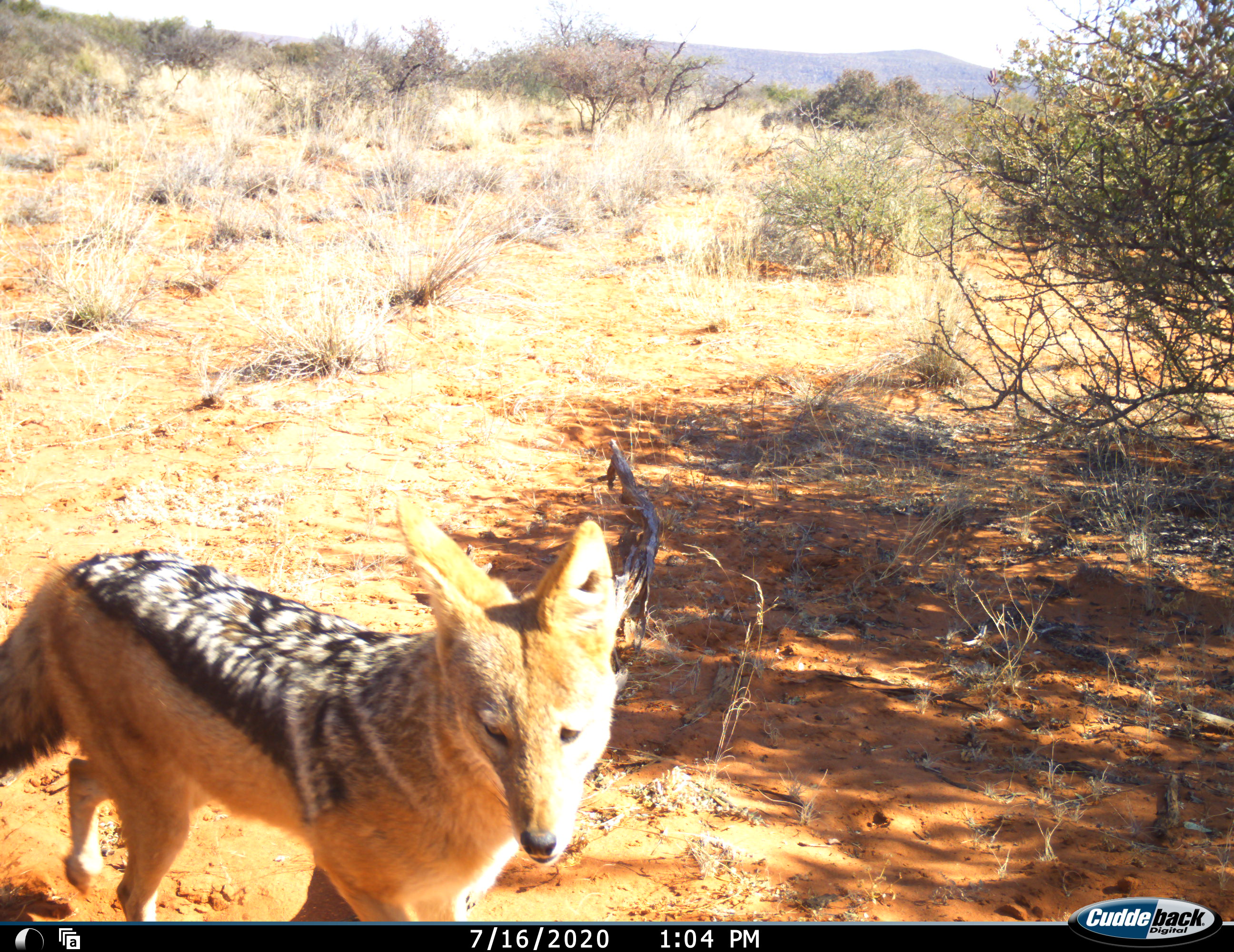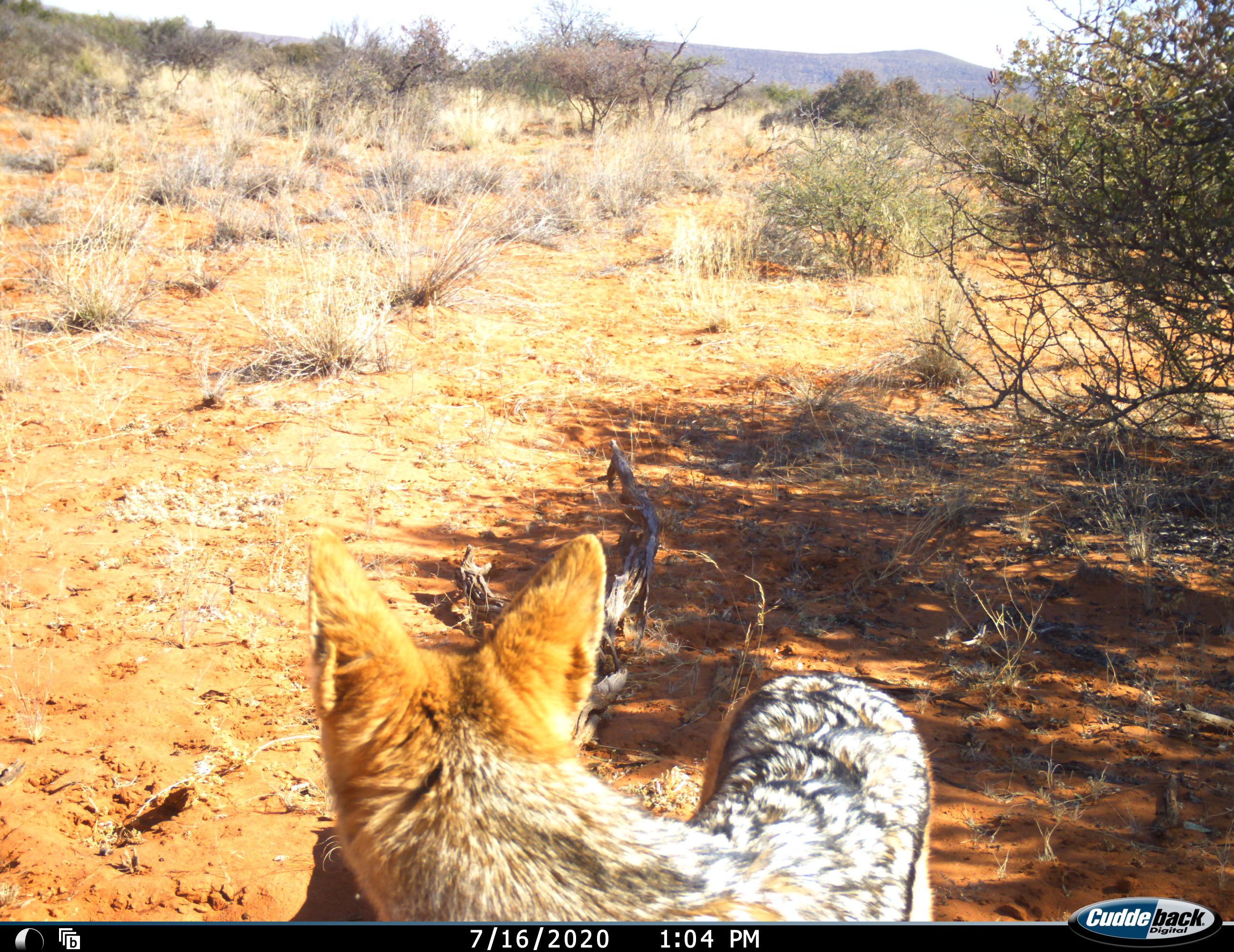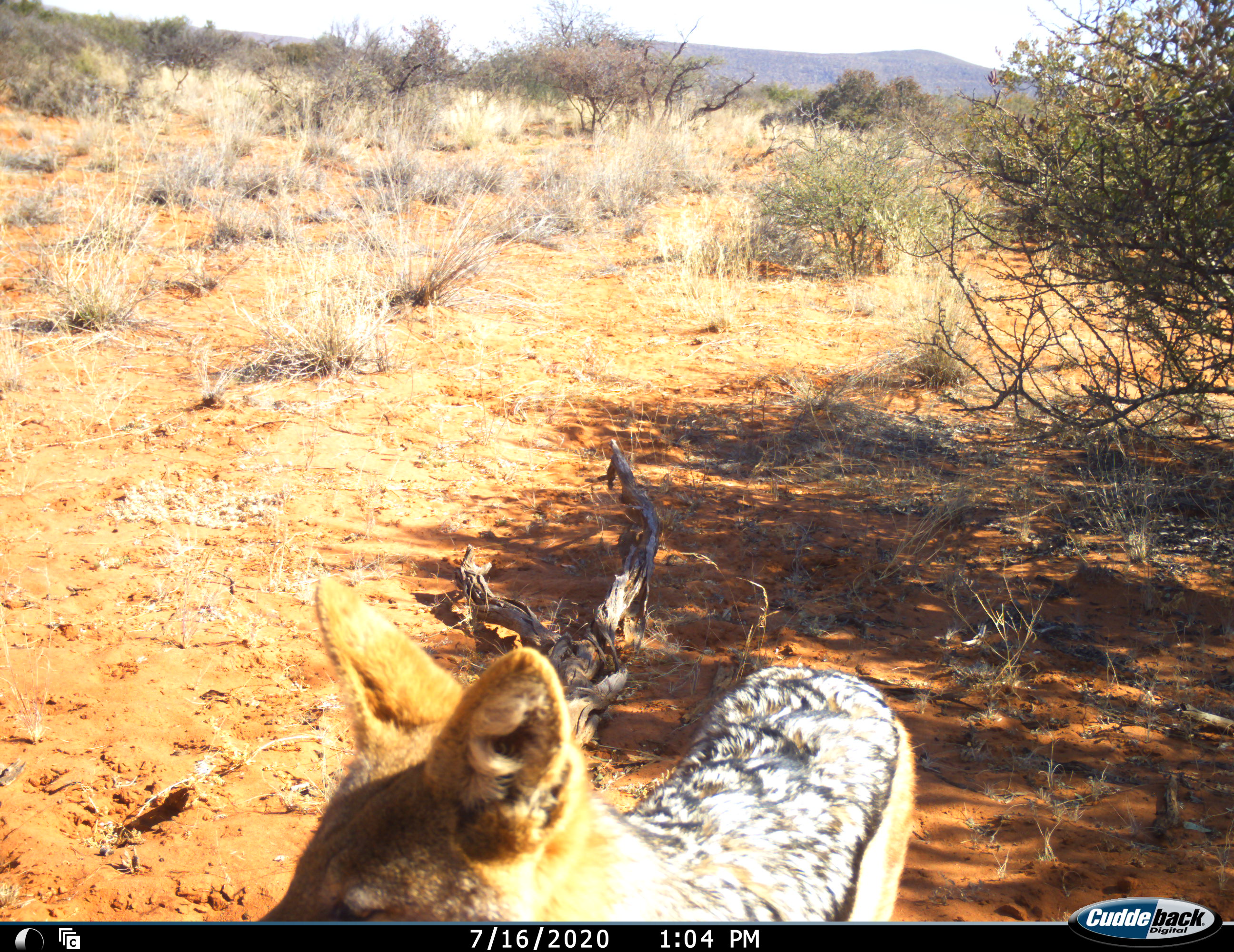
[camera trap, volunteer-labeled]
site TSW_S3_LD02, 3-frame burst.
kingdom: Animalia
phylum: Chordata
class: Mammalia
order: Carnivora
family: Canidae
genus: Lupulella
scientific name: Lupulella mesomelas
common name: black-backed jackal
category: jackalblackbacked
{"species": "jackalblackbacked (black-backed jackal) (Lupulella mesomelas)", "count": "1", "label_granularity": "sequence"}